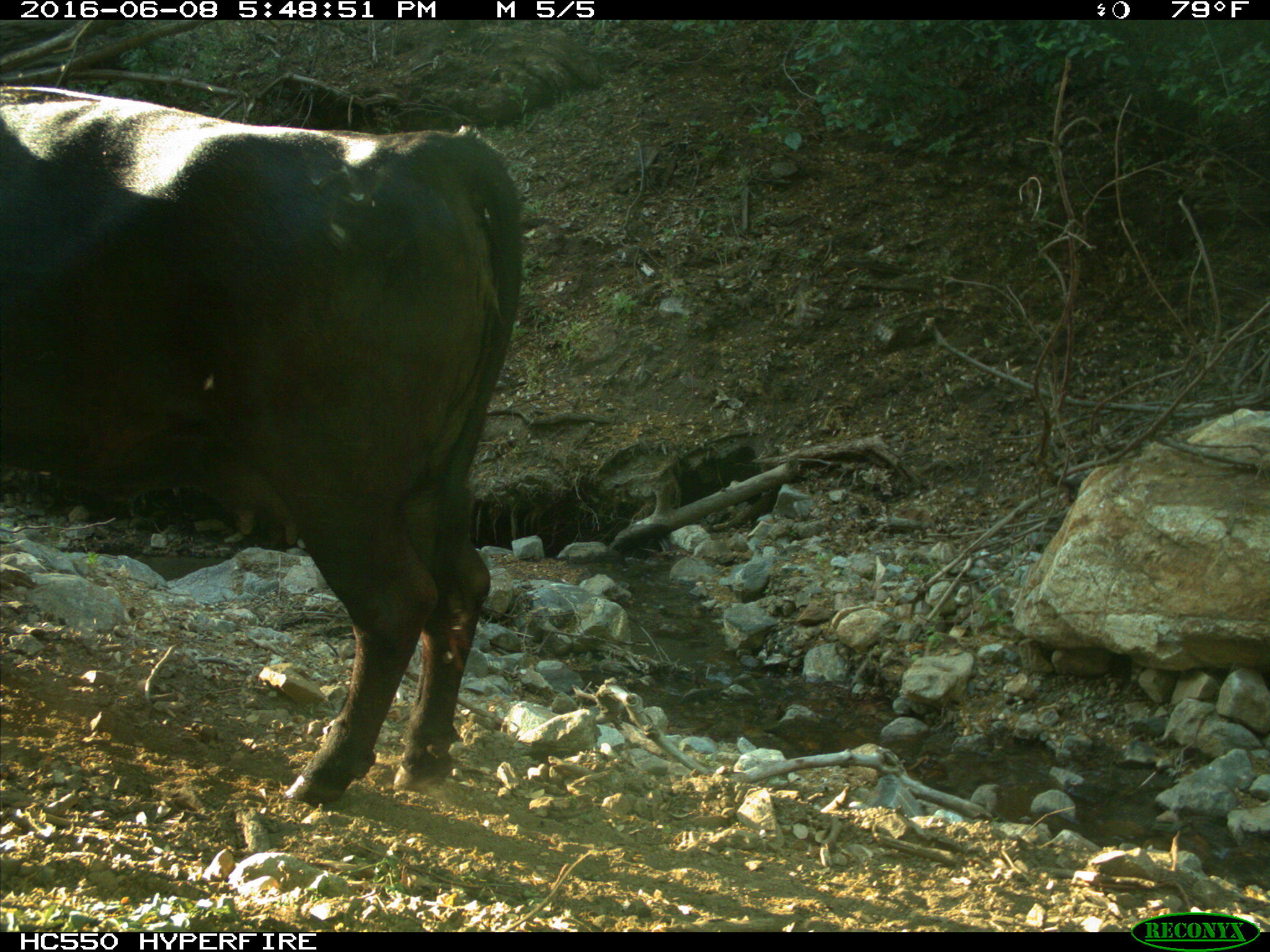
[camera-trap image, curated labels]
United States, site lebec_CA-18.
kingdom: Animalia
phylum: Chordata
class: Mammalia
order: Artiodactyla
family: Bovidae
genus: Bos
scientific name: Bos taurus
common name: domestic cow